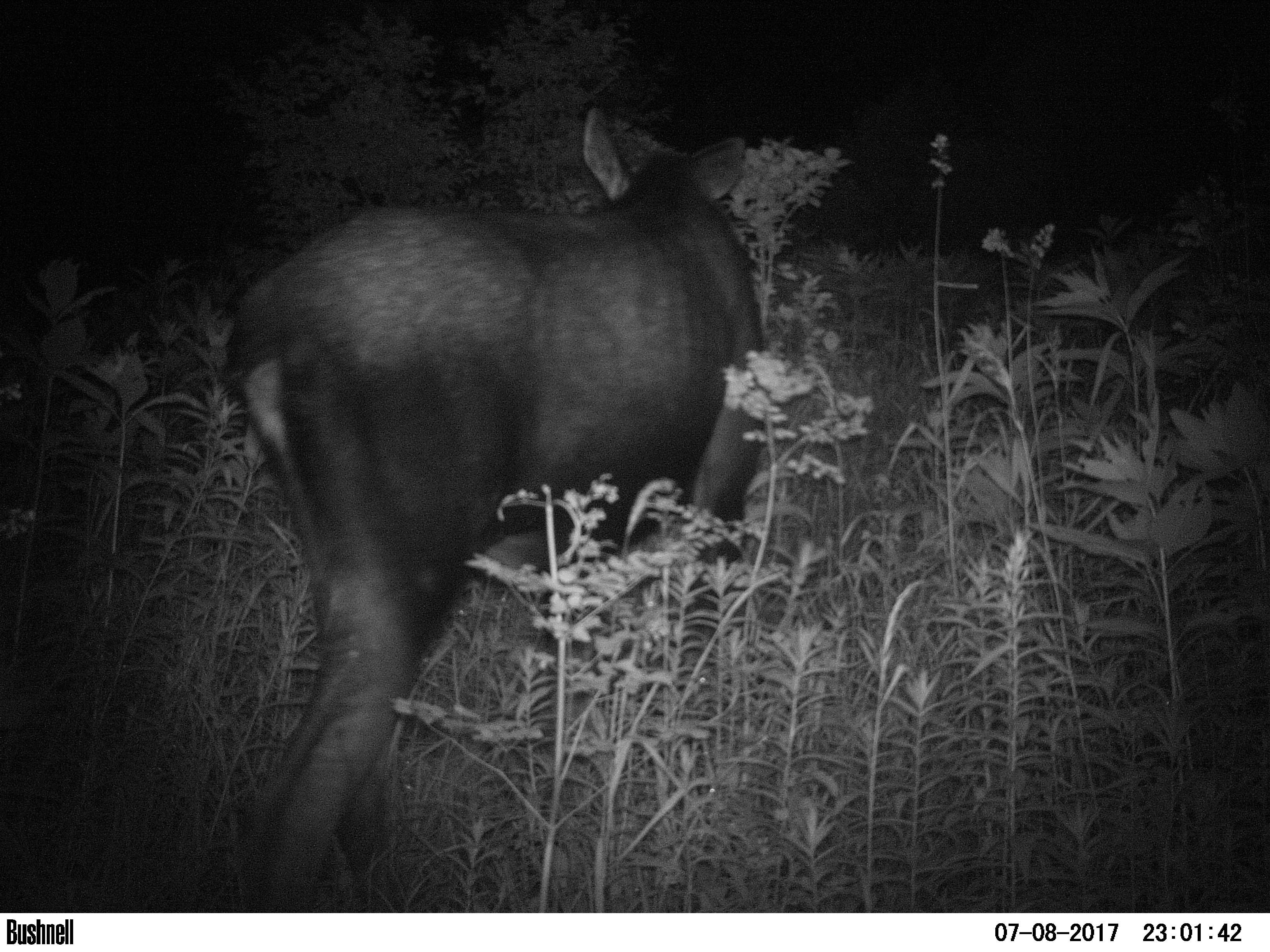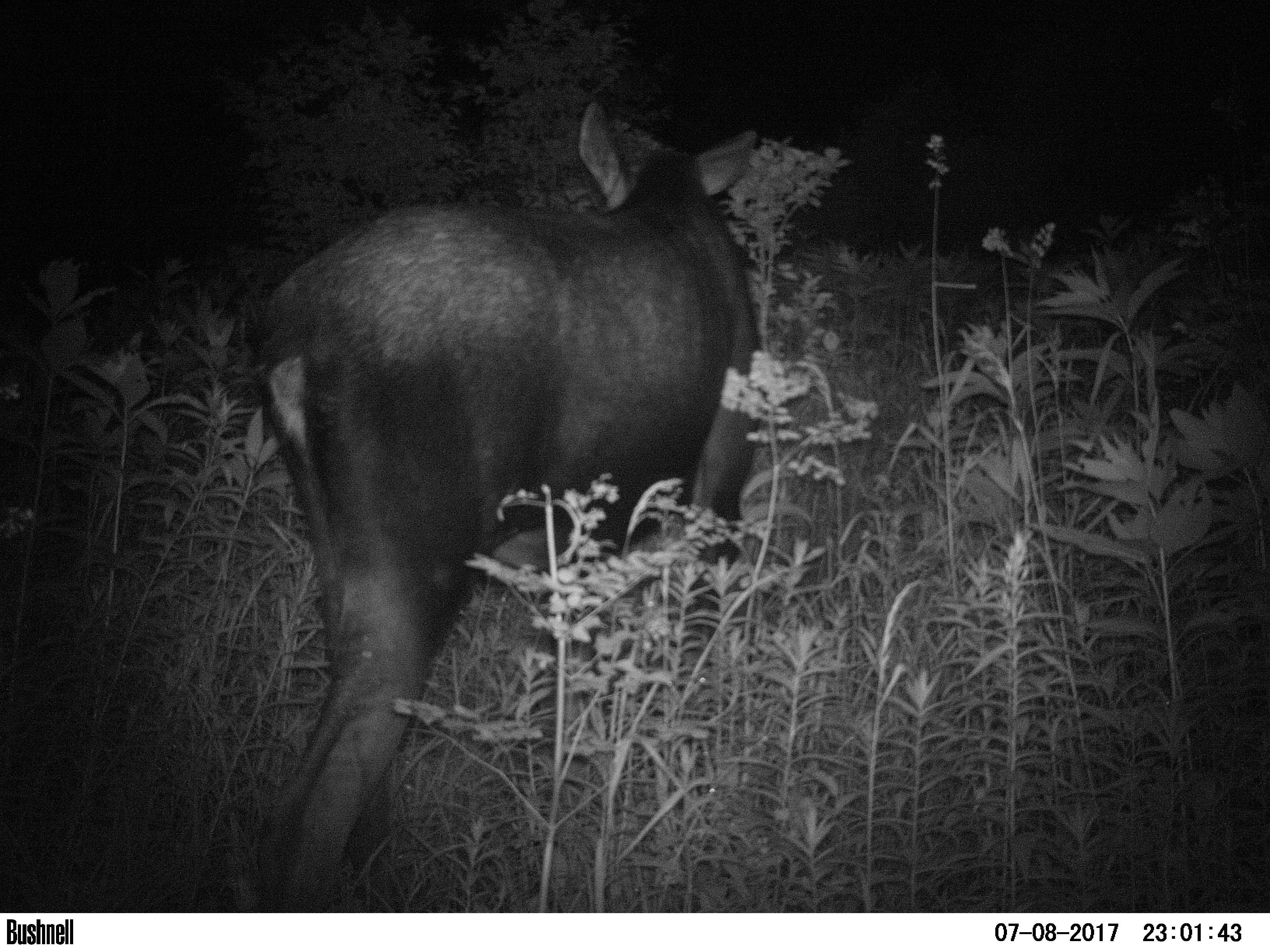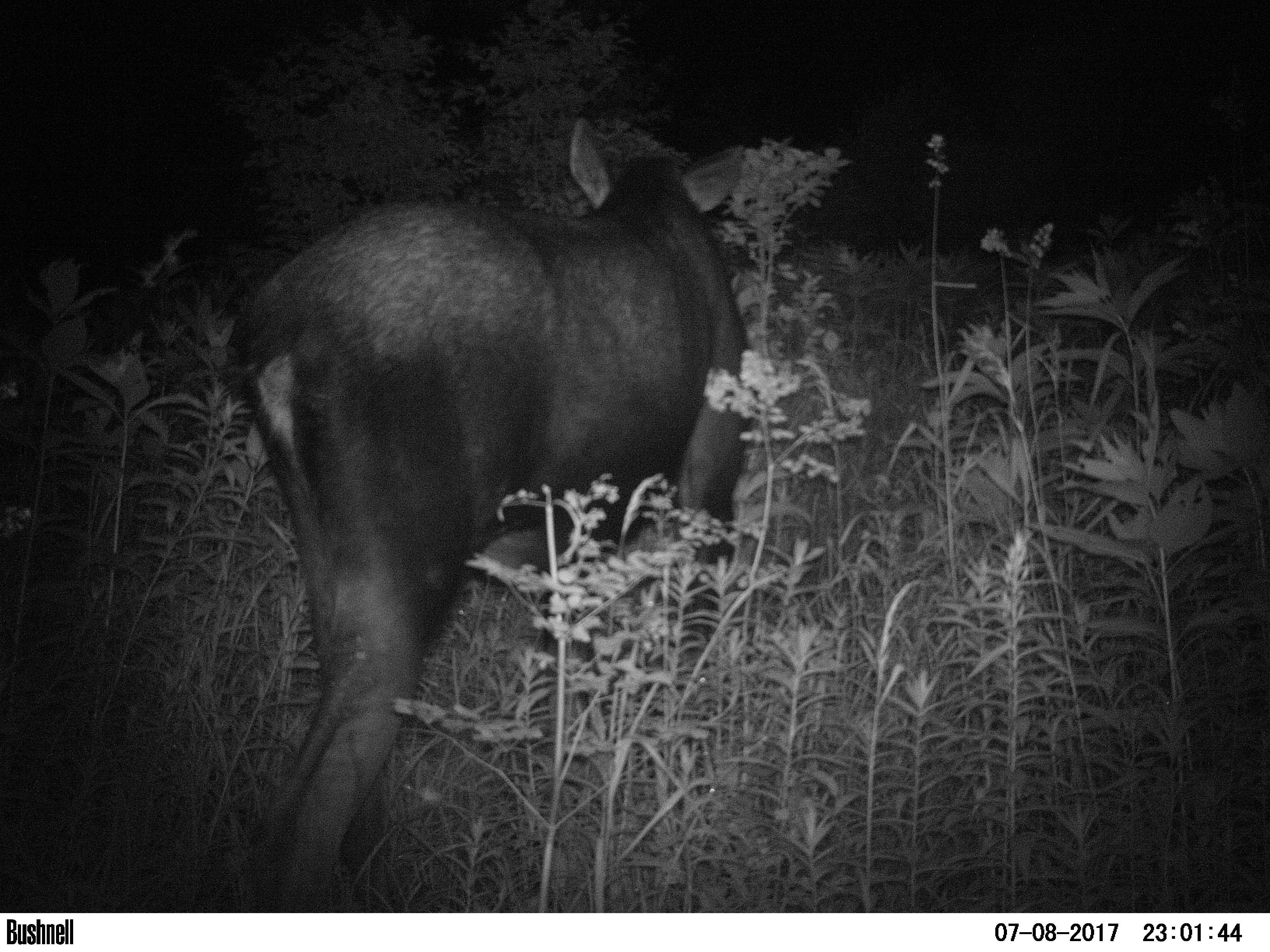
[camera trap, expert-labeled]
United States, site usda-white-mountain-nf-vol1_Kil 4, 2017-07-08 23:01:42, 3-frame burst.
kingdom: Animalia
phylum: Chordata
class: Mammalia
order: Artiodactyla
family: Cervidae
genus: Alces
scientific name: Alces alces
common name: moose